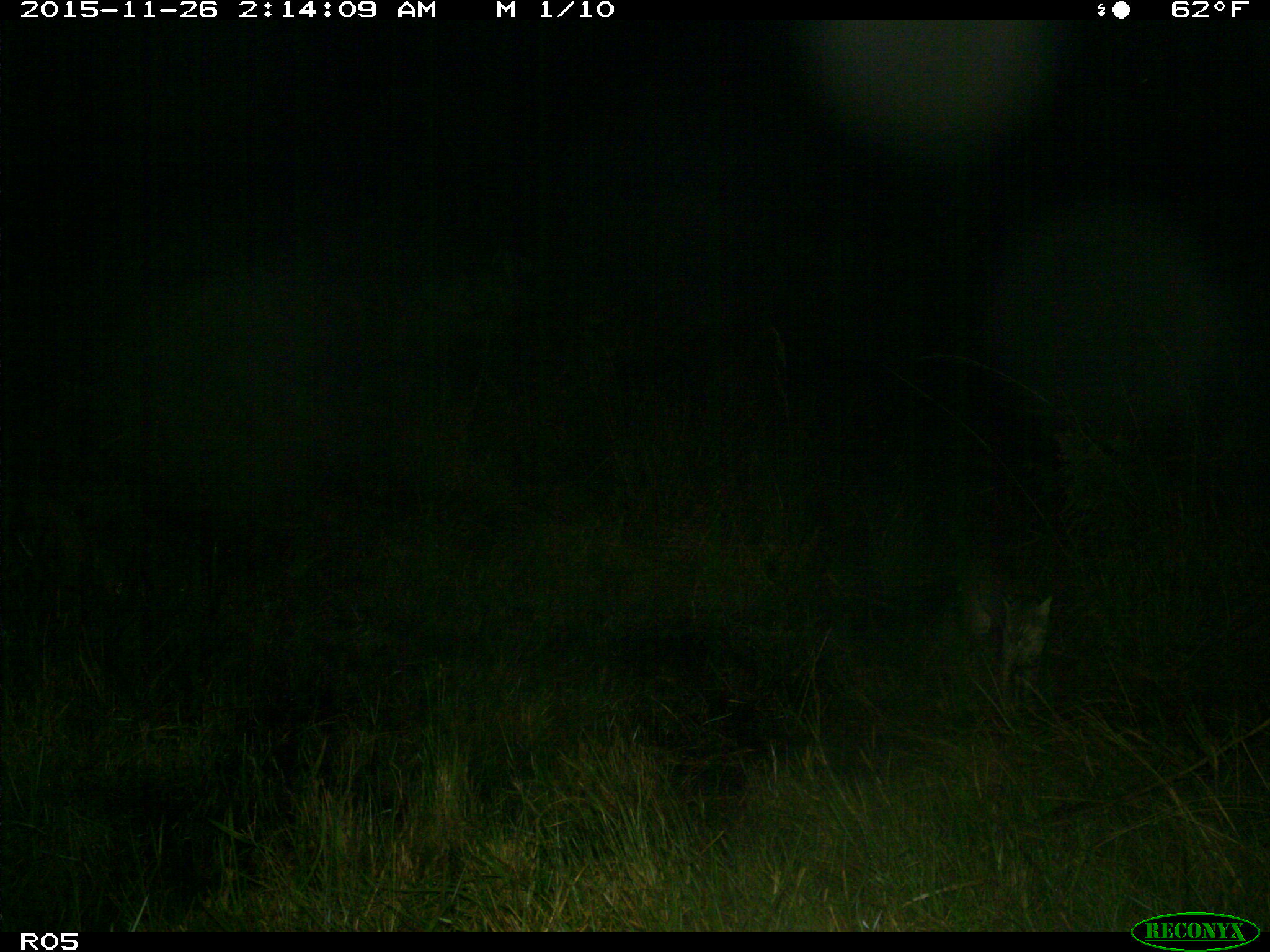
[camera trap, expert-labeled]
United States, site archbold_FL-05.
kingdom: Animalia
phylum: Chordata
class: Mammalia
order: Carnivora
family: Felidae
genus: Lynx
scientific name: Lynx rufus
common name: bobcat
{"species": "Lynx rufus (bobcat)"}